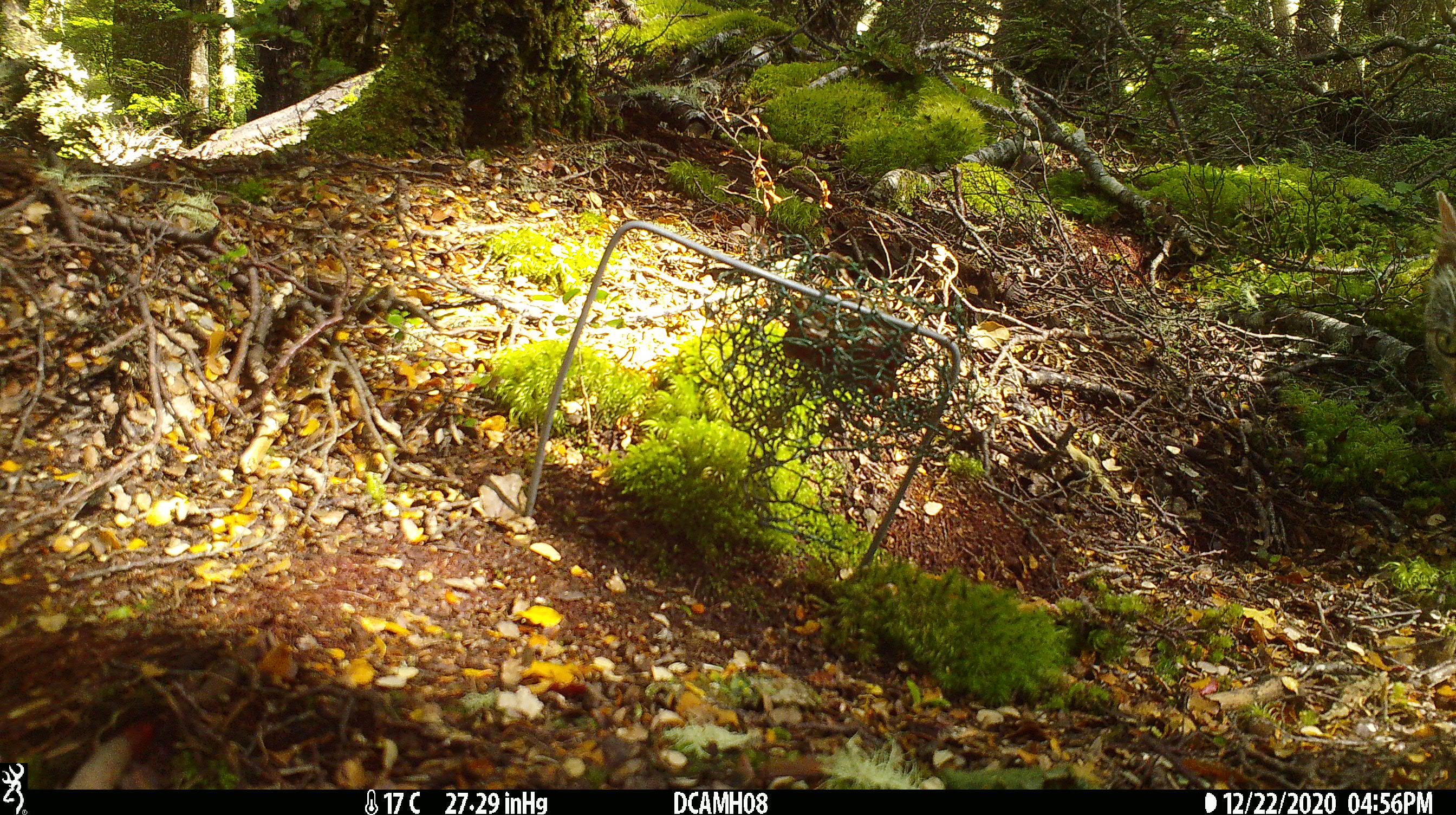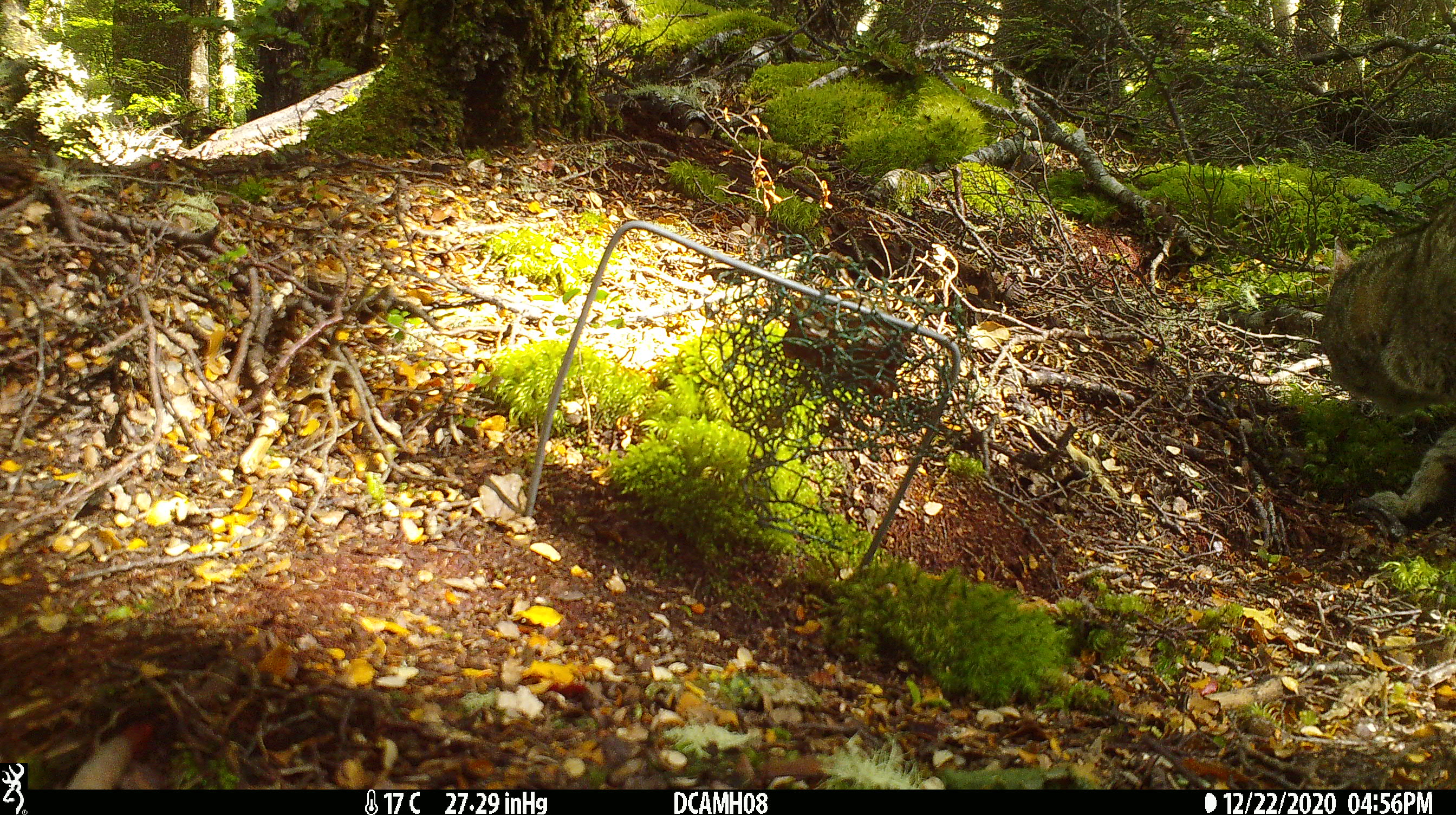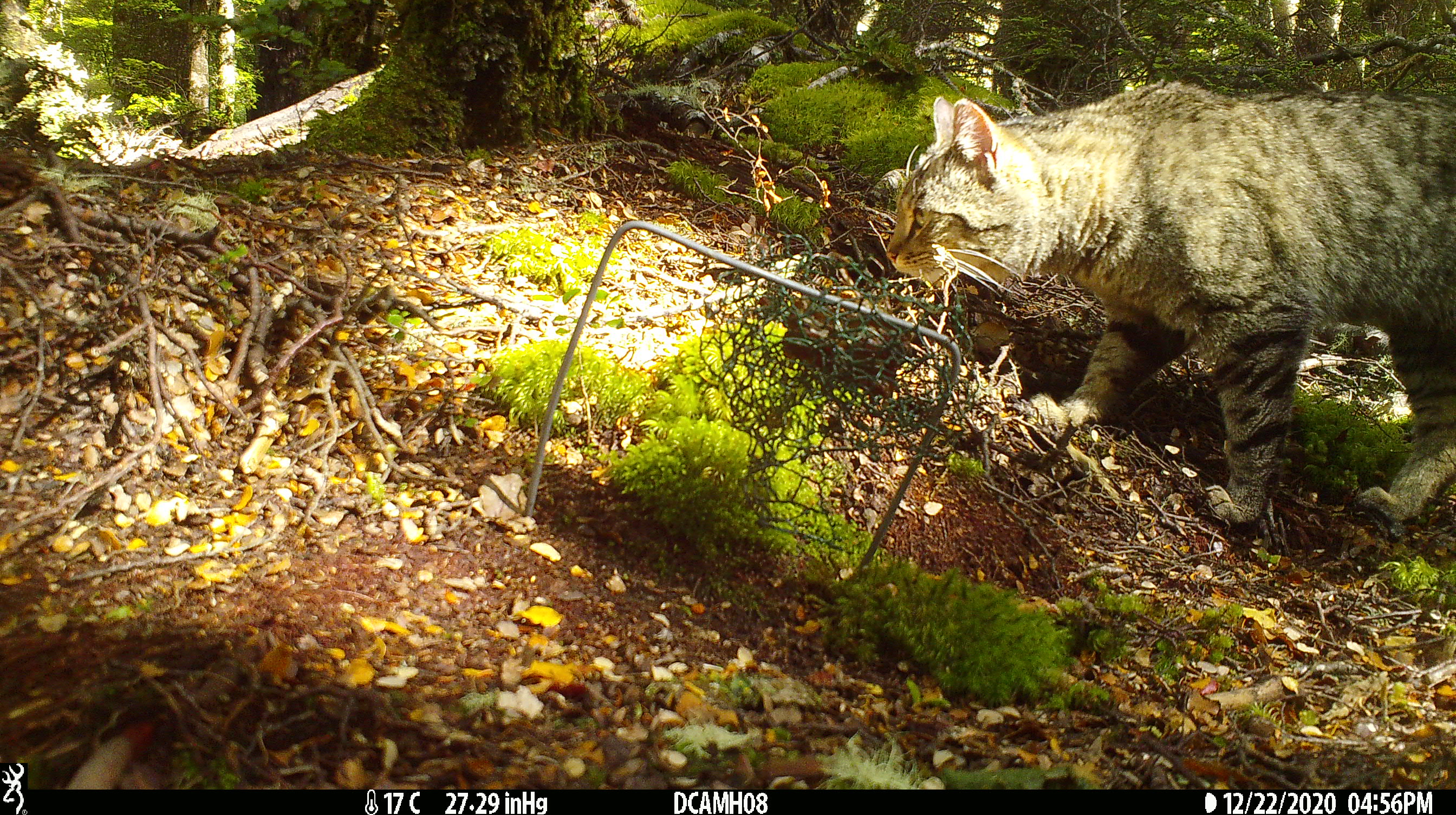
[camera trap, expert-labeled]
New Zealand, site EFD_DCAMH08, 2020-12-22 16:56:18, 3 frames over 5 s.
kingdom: Animalia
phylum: Chordata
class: Mammalia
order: Carnivora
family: Felidae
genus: Felis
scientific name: Felis catus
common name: domestic cat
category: cat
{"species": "cat (domestic cat) (Felis catus)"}